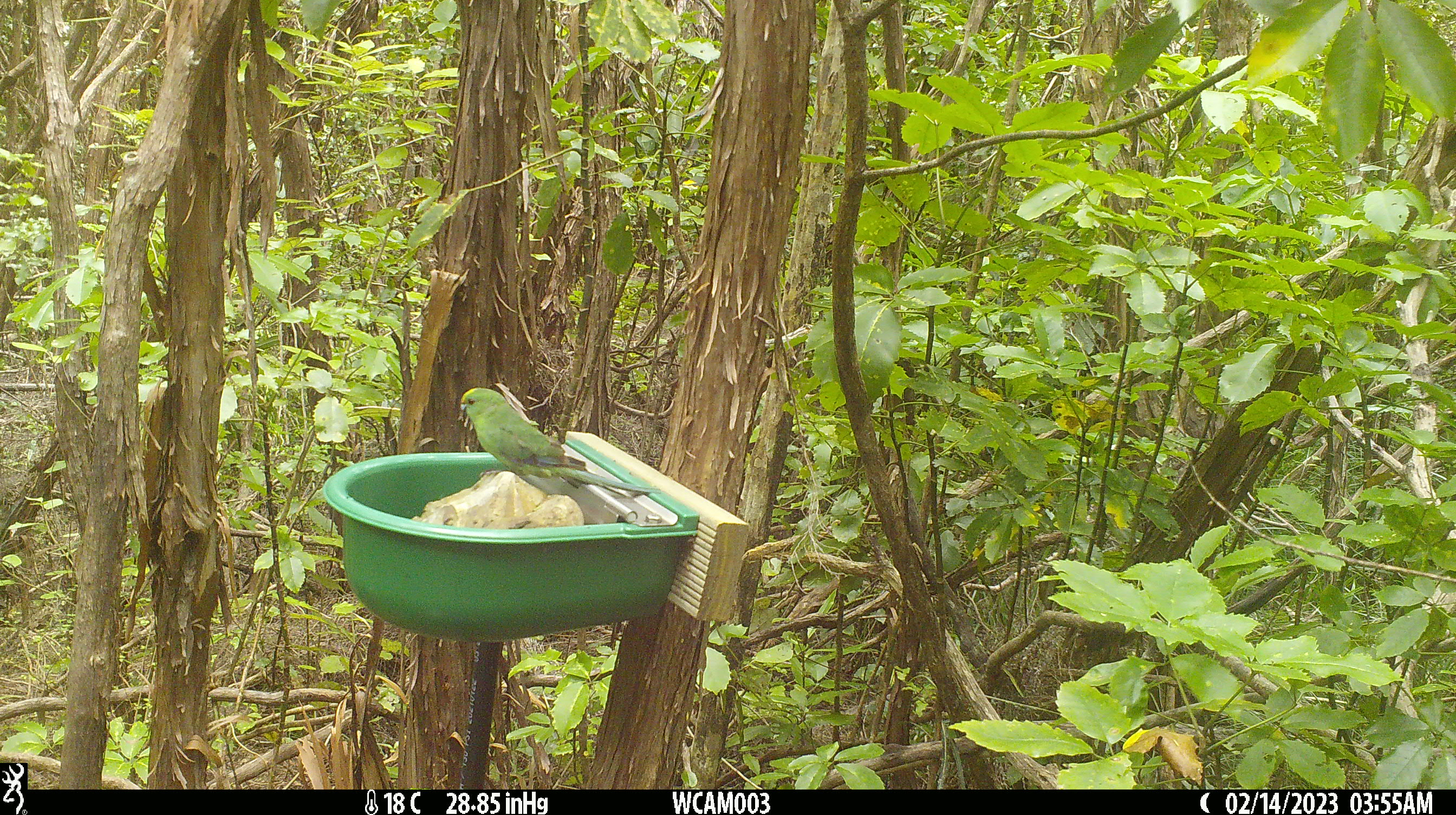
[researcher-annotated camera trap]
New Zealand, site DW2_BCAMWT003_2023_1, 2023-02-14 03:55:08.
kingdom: Animalia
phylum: Chordata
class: Aves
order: Psittaciformes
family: Psittaculidae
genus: Cyanoramphus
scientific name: Cyanoramphus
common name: parakeet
Parakeet (Cyanoramphus).